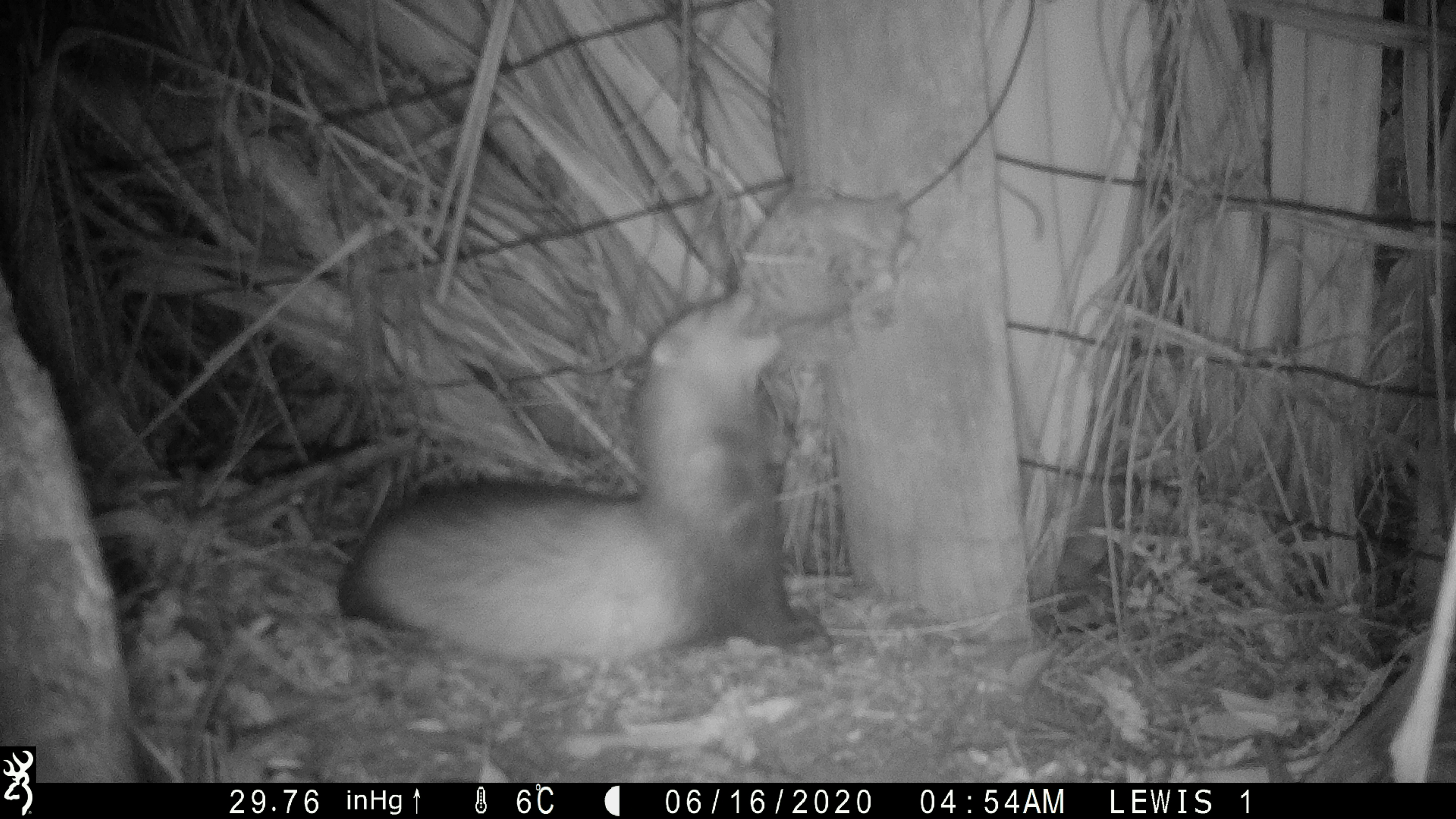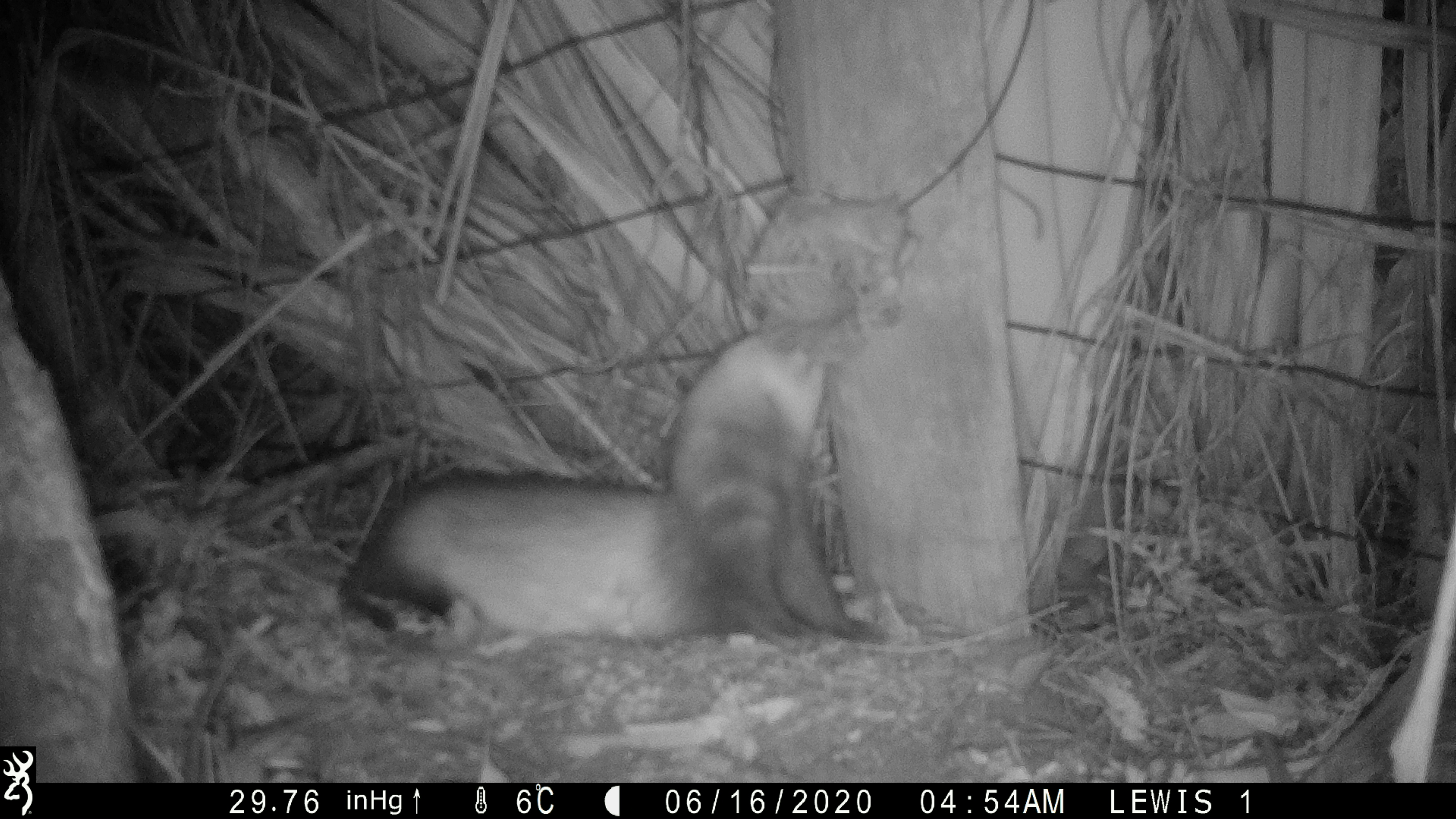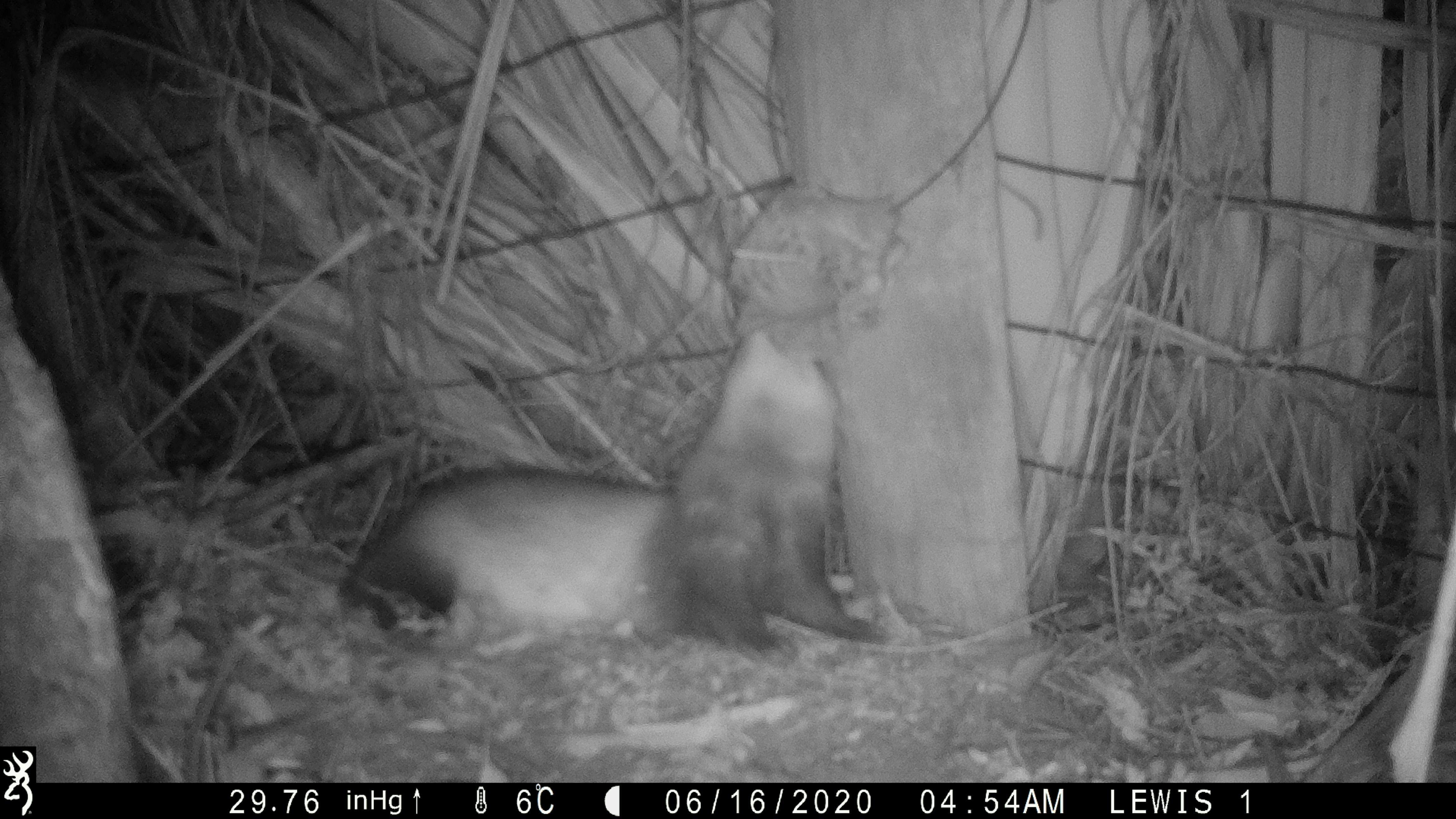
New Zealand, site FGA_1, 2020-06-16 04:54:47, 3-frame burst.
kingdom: Animalia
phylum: Chordata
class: Mammalia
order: Carnivora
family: Mustelidae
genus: Mustela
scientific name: Mustela furo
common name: ferret